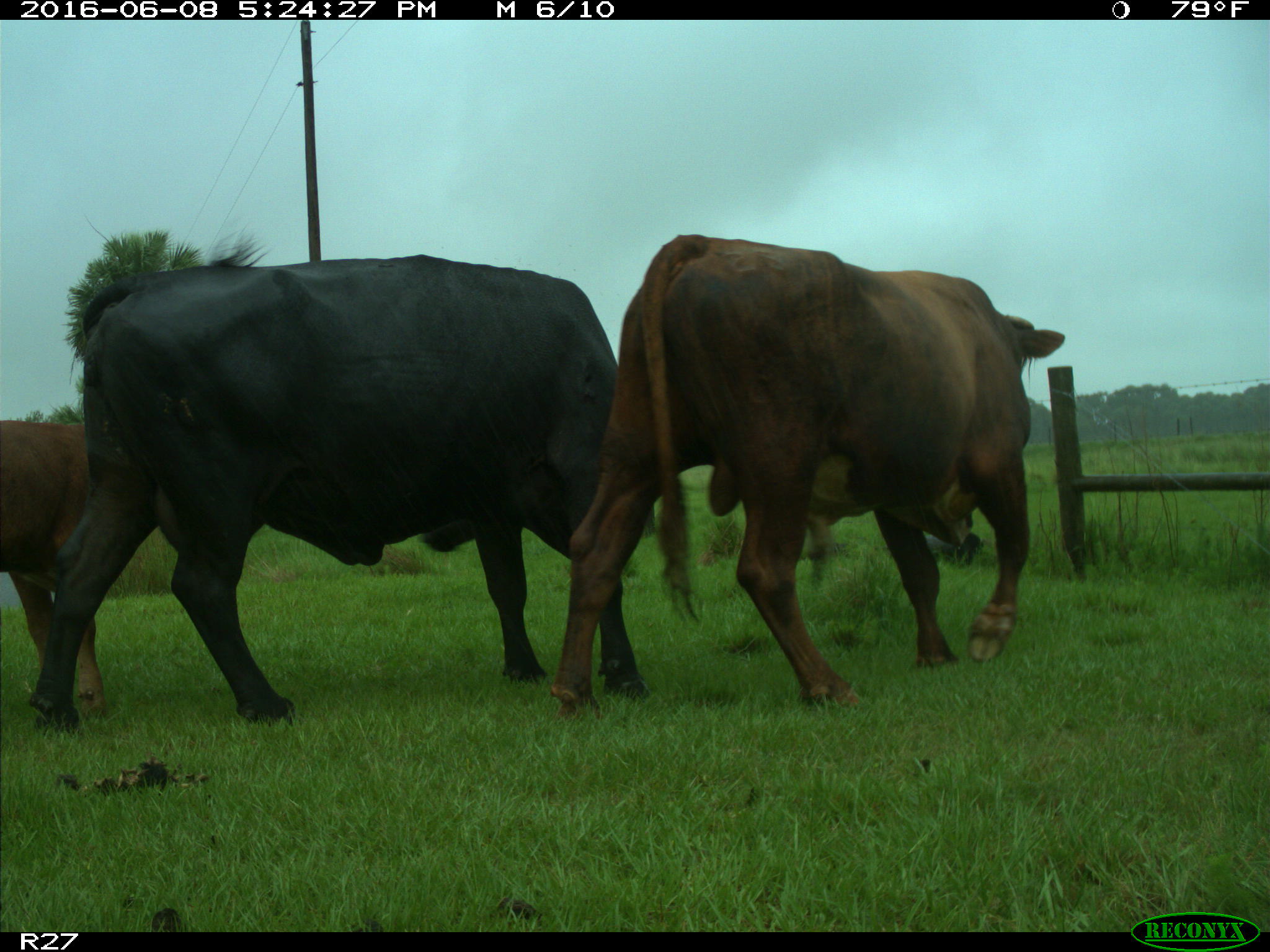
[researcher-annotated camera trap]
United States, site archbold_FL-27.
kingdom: Animalia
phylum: Chordata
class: Mammalia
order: Artiodactyla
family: Bovidae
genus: Bos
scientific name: Bos taurus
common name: domestic cow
Bos taurus (domestic cow).